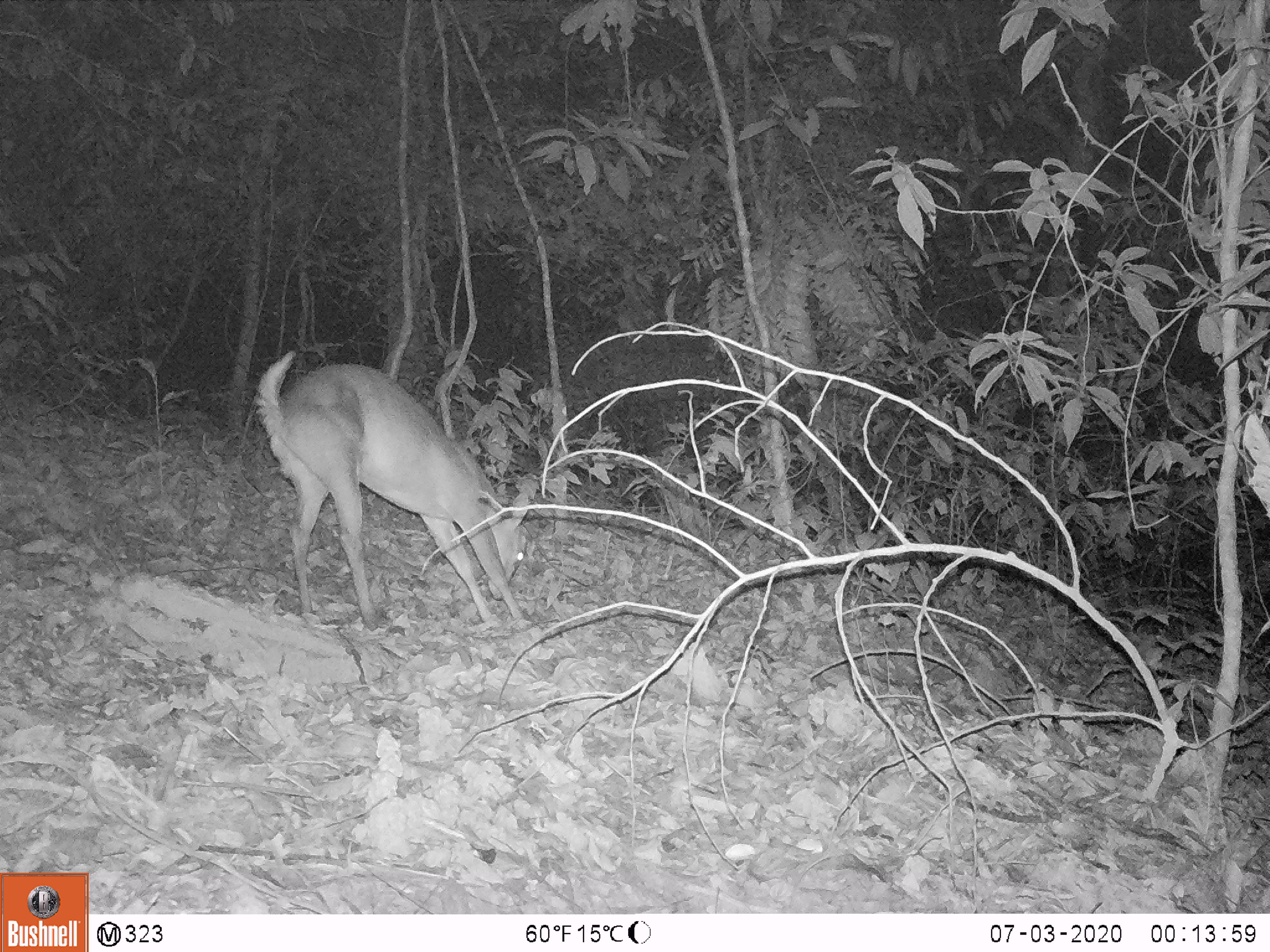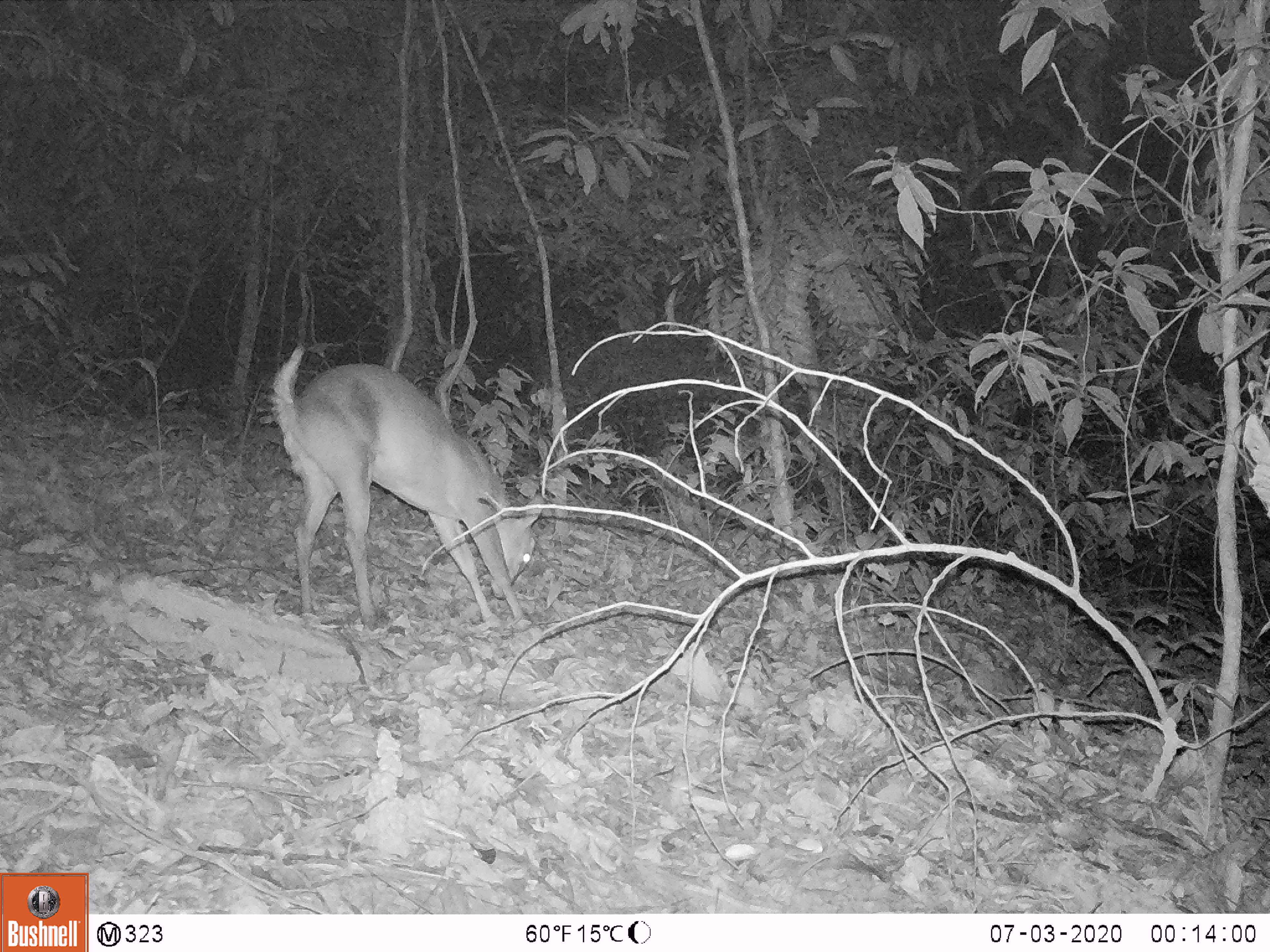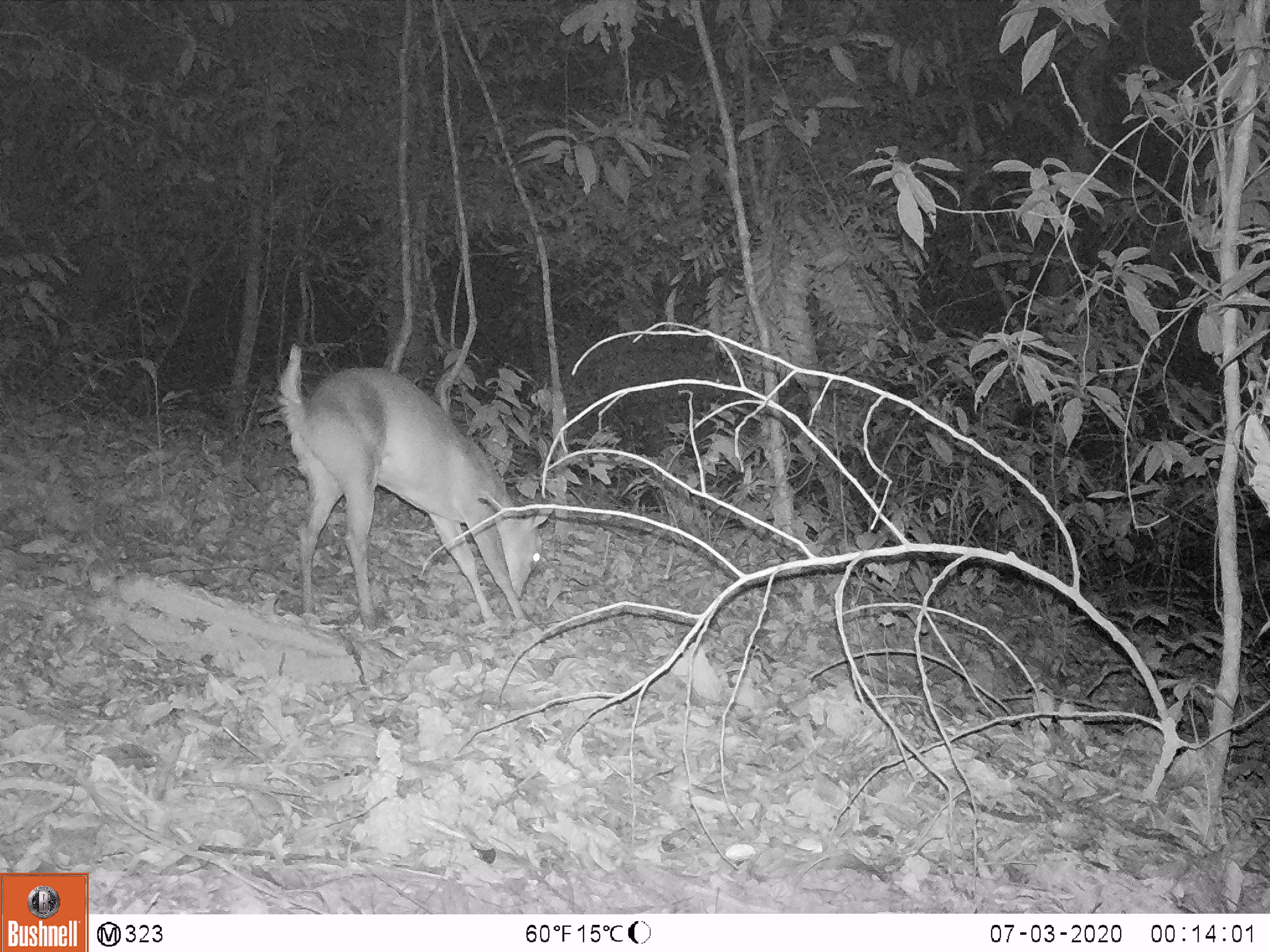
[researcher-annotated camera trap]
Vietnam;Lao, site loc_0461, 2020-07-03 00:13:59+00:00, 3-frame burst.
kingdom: Animalia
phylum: Chordata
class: Mammalia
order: Artiodactyla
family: Cervidae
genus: Muntiacus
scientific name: Muntiacus vuquangensis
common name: large-antlered muntjac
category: large antlered muntjac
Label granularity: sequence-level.